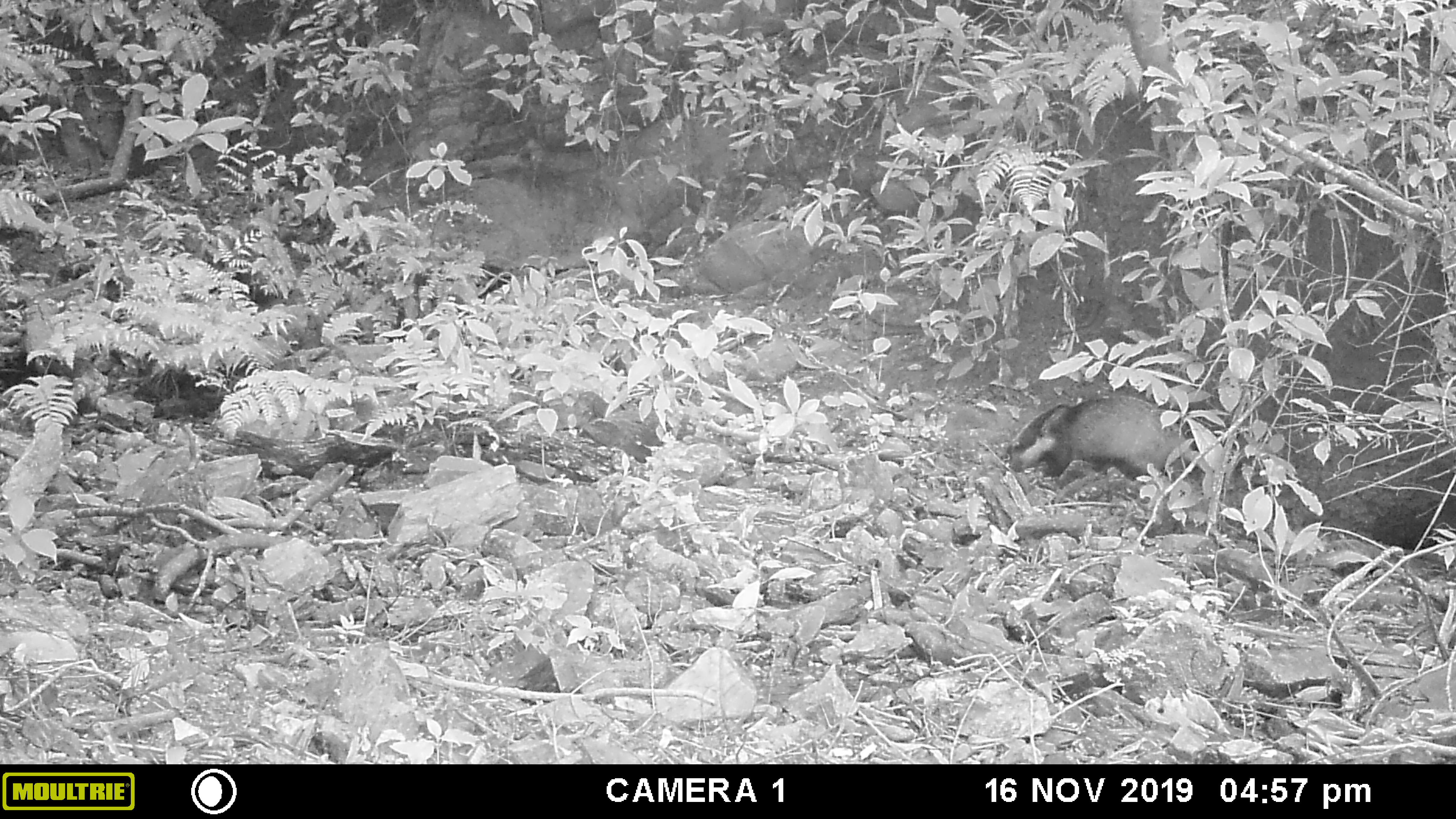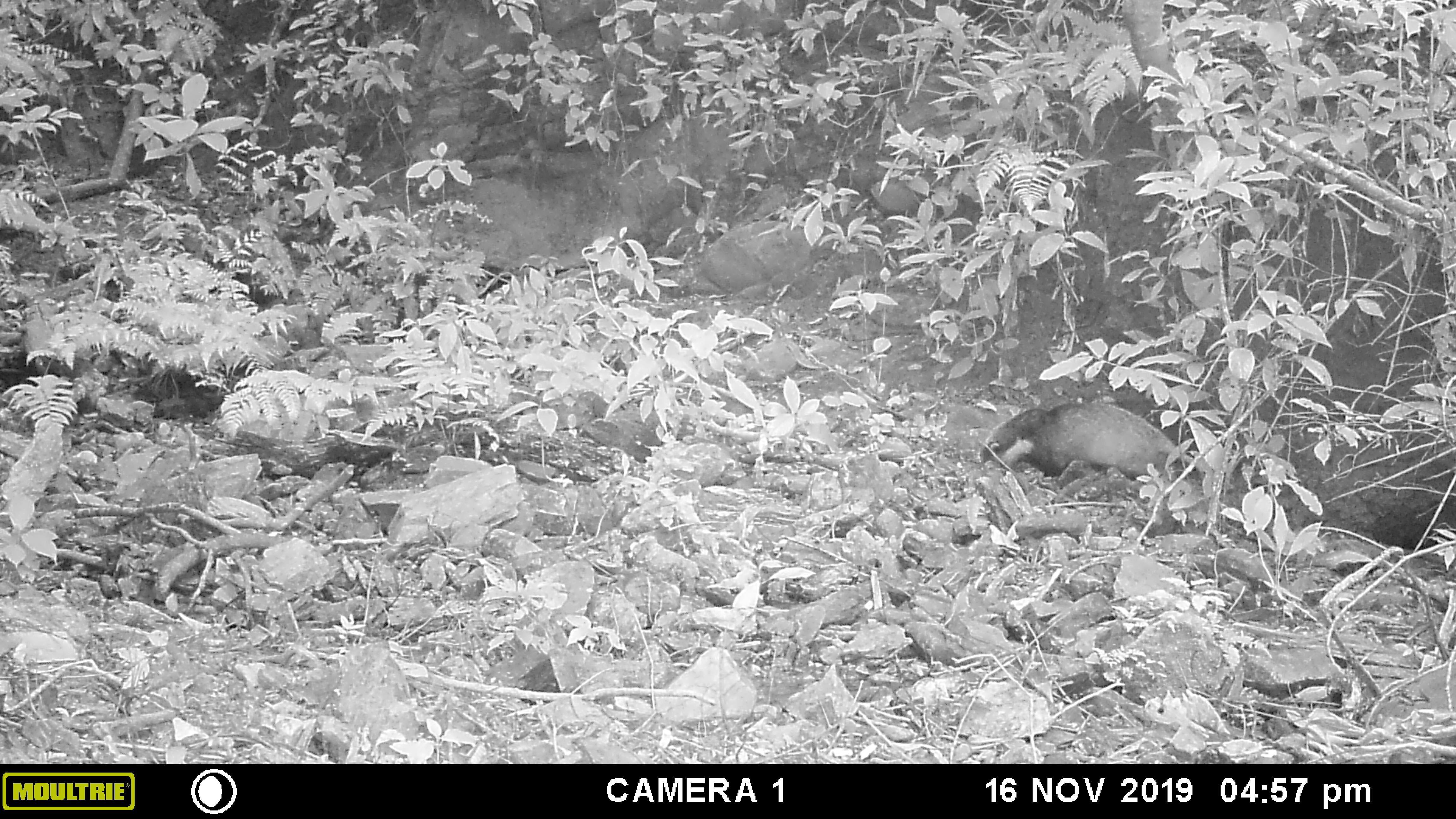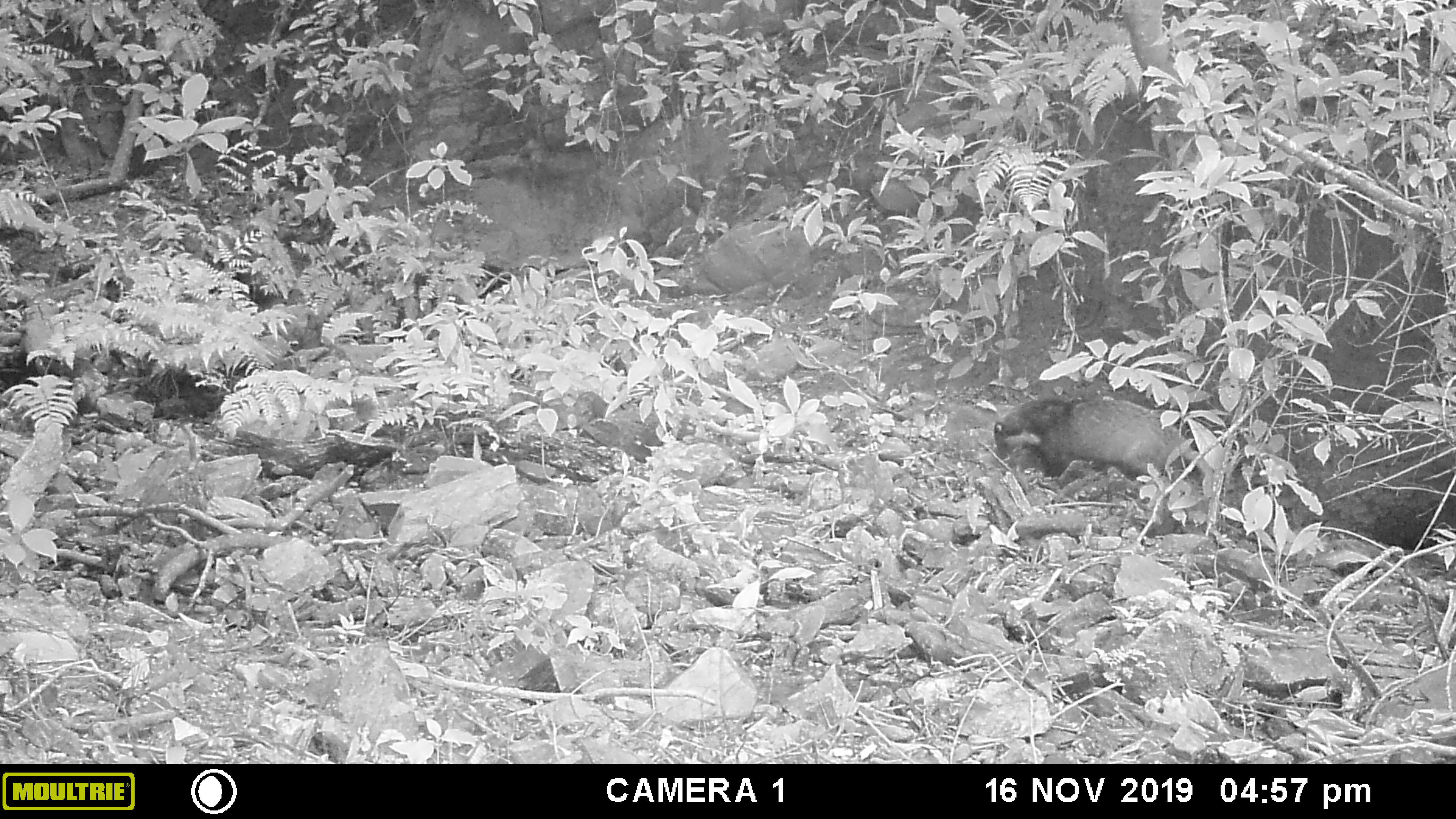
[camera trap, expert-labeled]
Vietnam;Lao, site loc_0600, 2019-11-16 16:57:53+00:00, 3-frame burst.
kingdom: Animalia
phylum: Chordata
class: Mammalia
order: Carnivora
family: Mustelidae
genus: Arctonyx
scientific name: Arctonyx collaris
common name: hog badger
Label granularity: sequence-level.